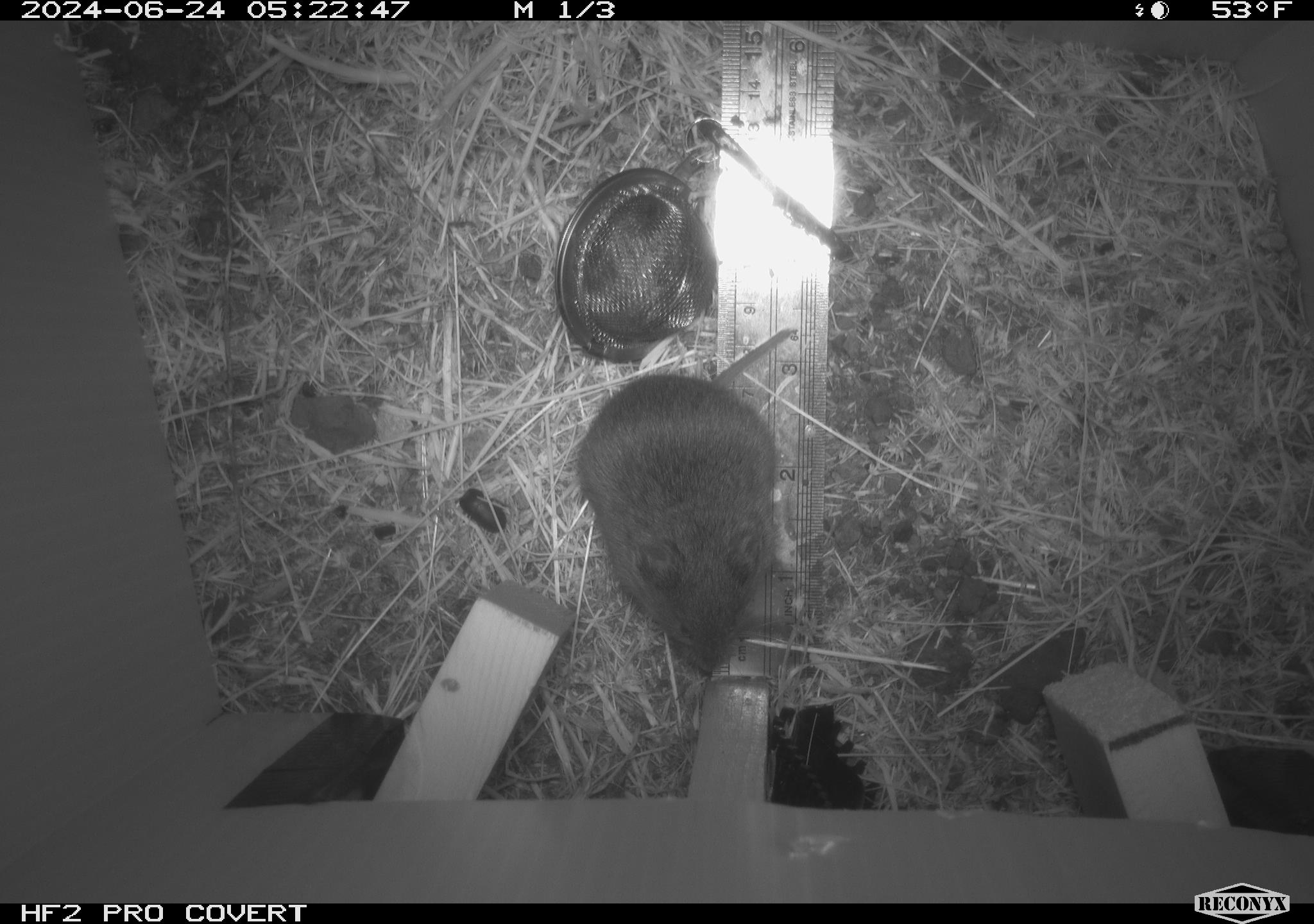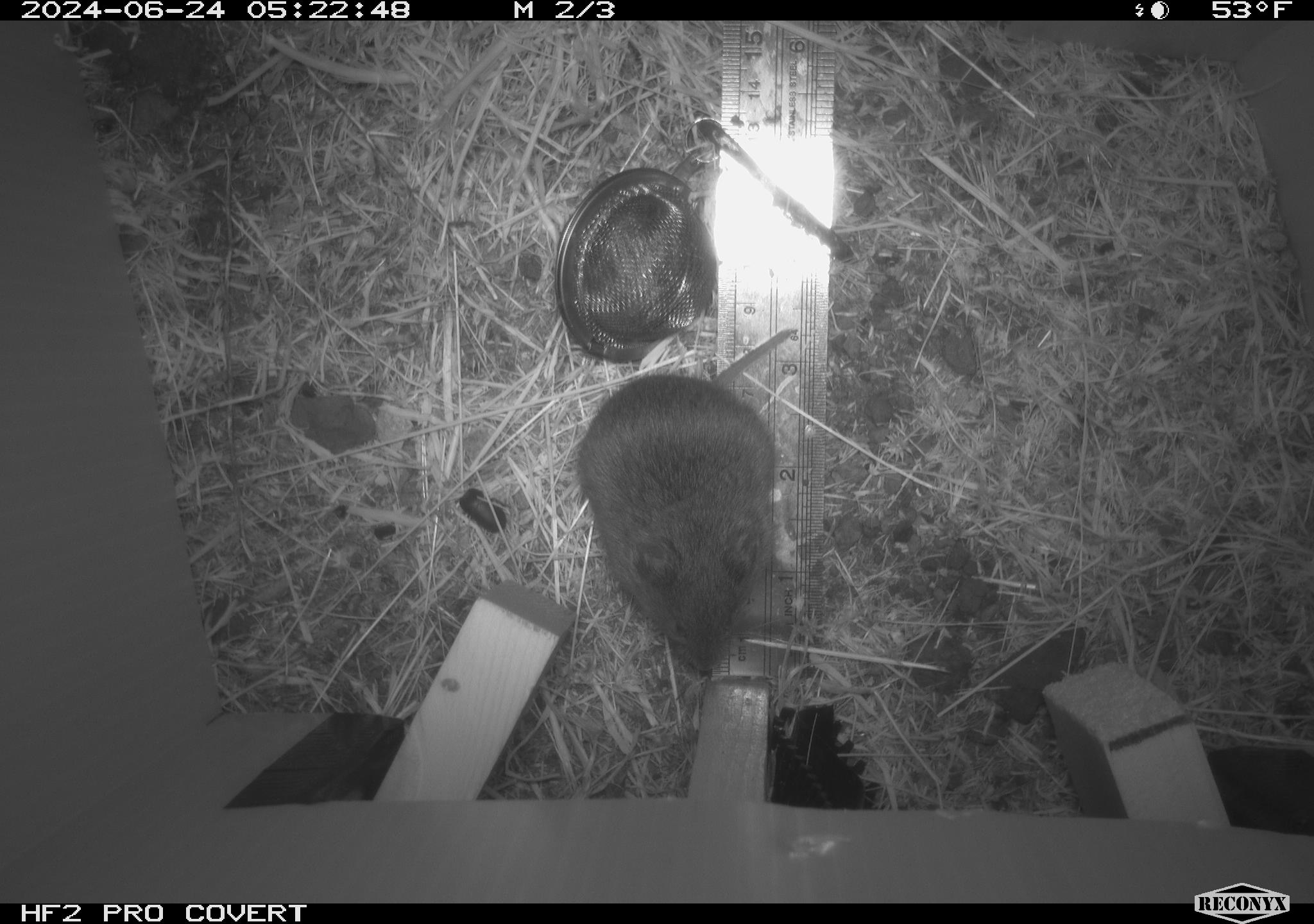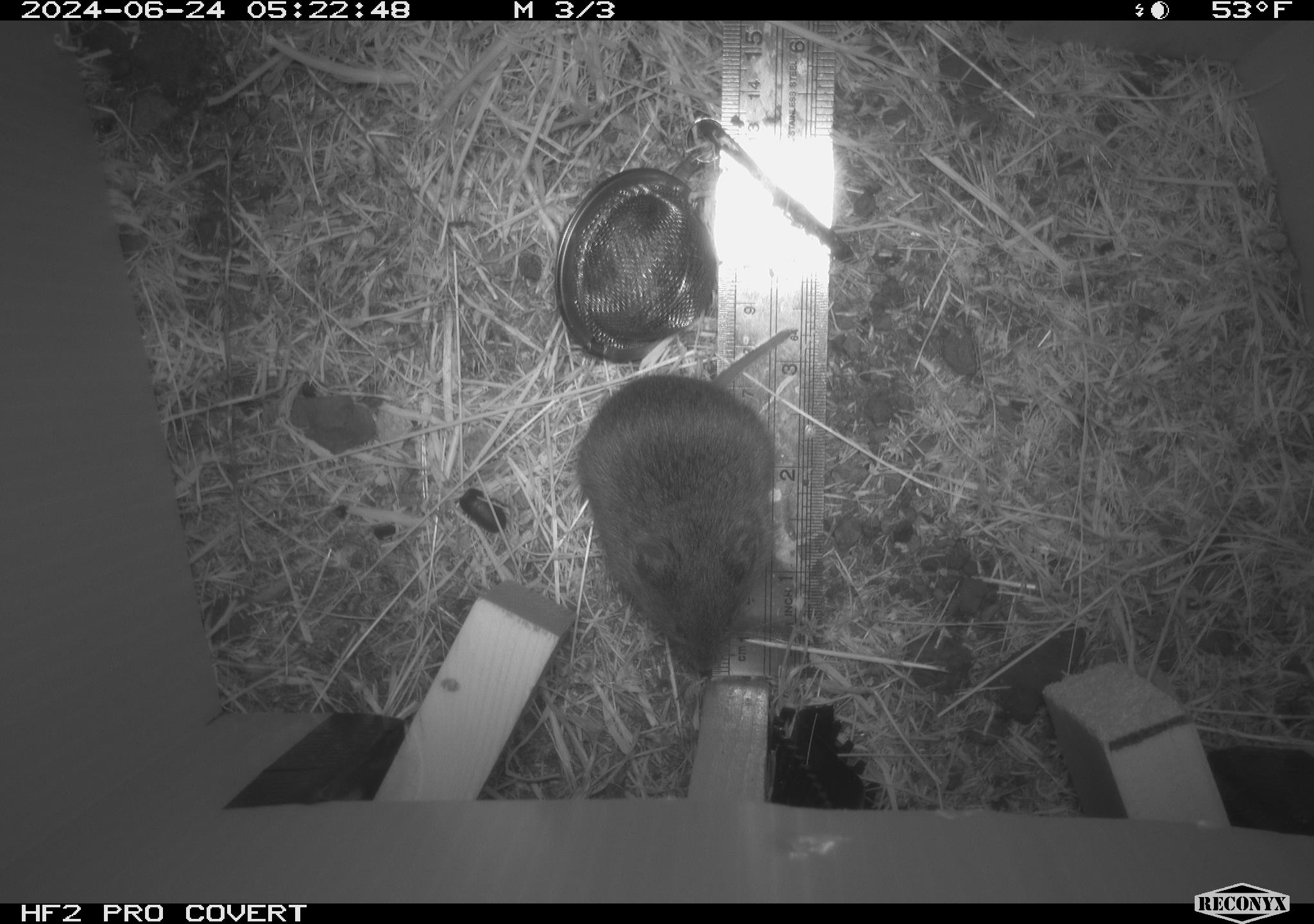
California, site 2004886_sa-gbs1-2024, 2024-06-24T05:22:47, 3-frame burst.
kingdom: Animalia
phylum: Chordata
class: Mammalia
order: Rodentia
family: Cricetidae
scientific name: Arvicolinae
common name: voles, lemmings, and muskrats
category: arvicolinae subfamily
Arvicolinae subfamily (voles, lemmings, and muskrats) (Arvicolinae).